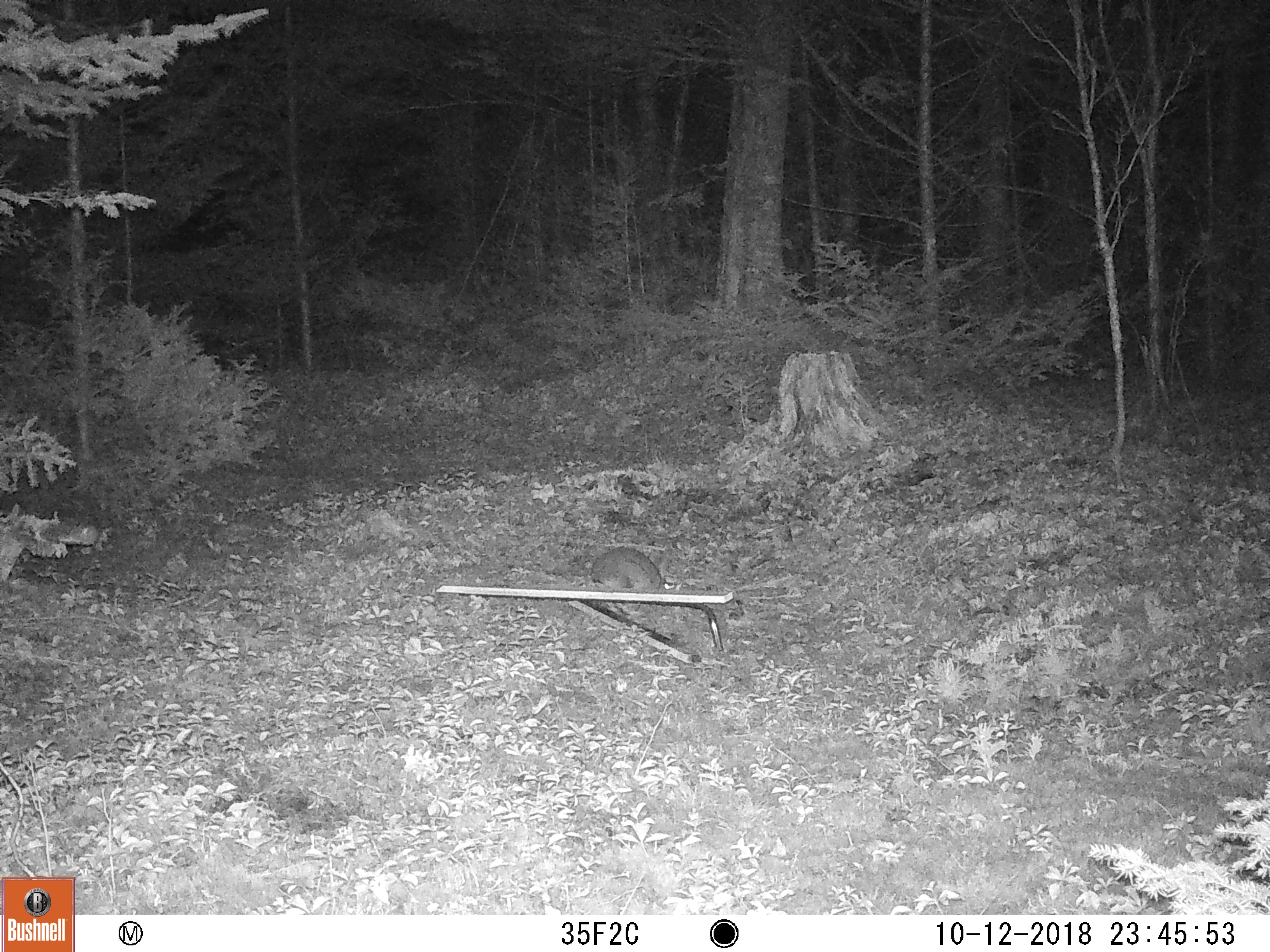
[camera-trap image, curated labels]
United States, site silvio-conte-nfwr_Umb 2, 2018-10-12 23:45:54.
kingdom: Animalia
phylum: Chordata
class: Mammalia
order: Lagomorpha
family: Leporidae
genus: Lepus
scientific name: Lepus americanus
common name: snowshoe hare